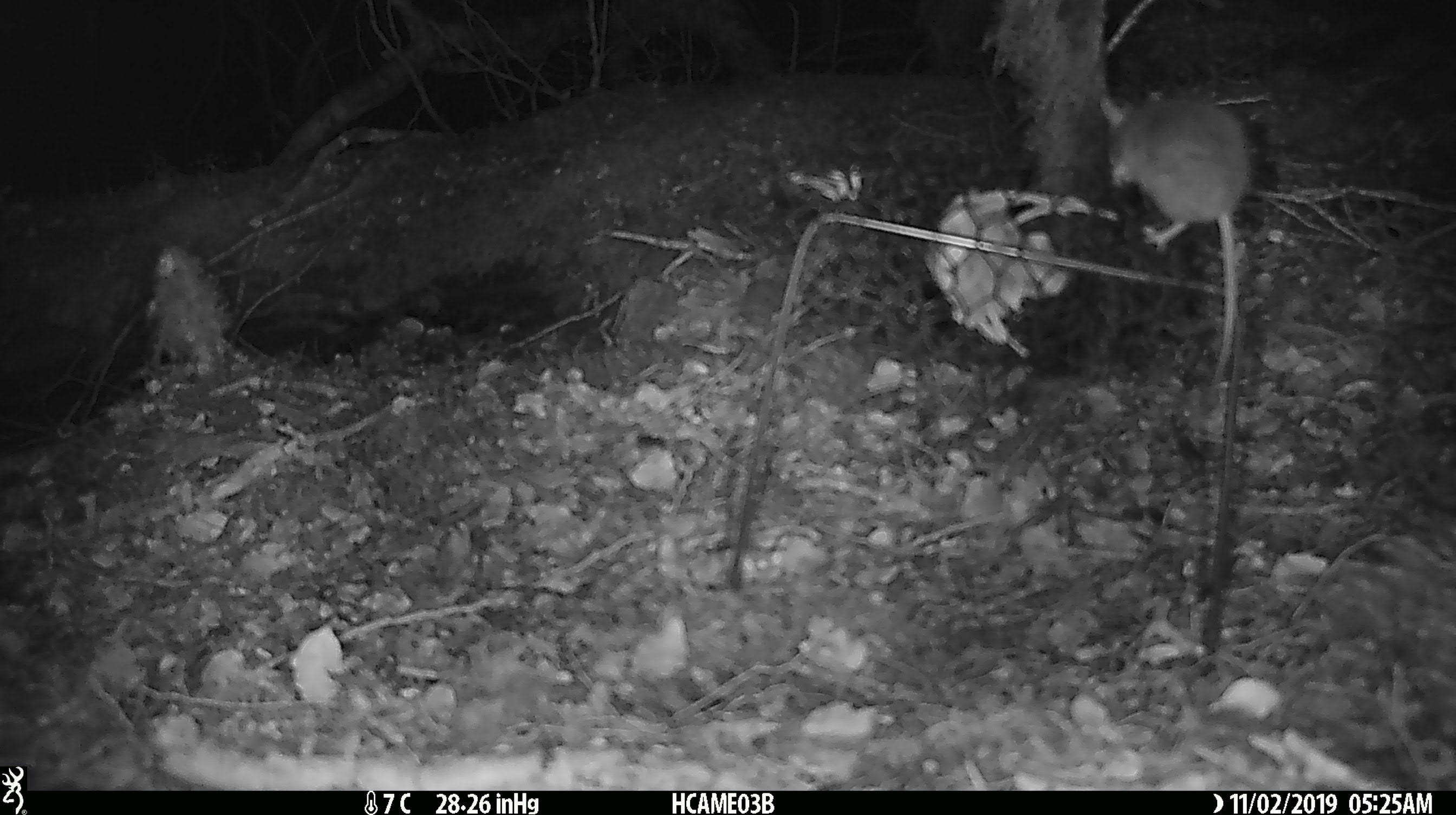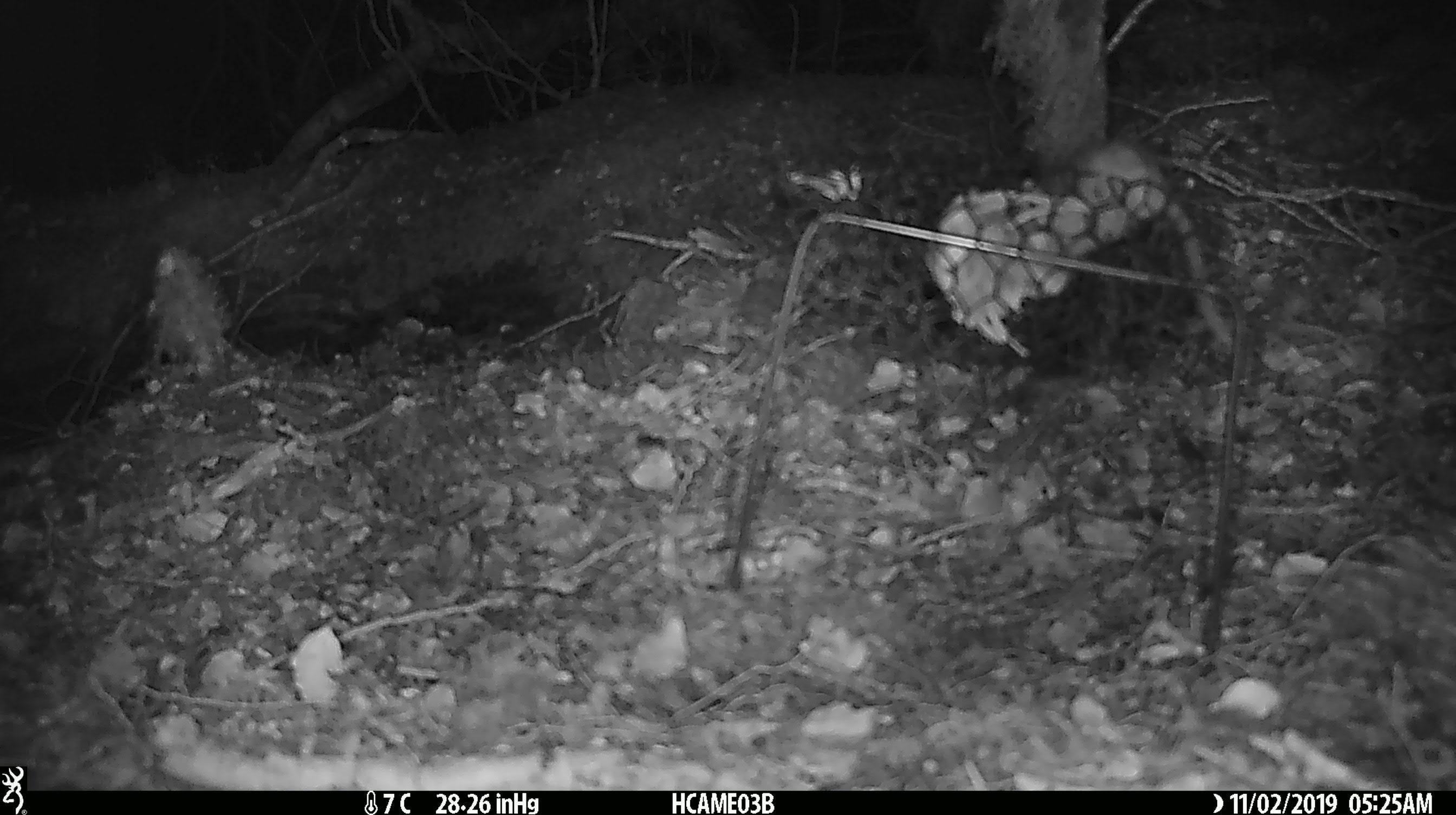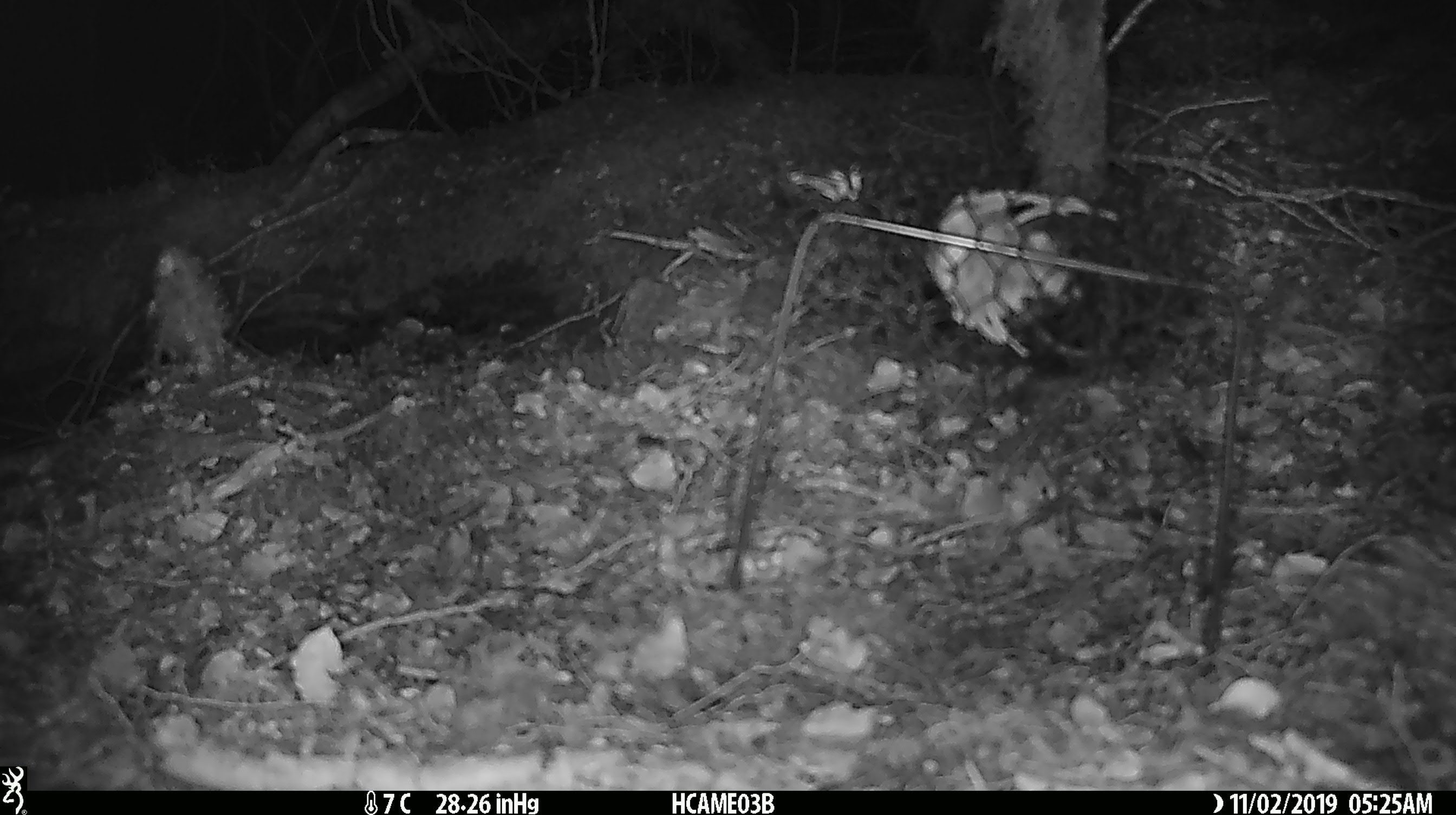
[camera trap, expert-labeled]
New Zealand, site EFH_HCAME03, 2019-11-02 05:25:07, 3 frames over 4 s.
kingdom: Animalia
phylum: Chordata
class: Mammalia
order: Rodentia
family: Muridae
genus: Mus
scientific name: Mus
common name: mouse